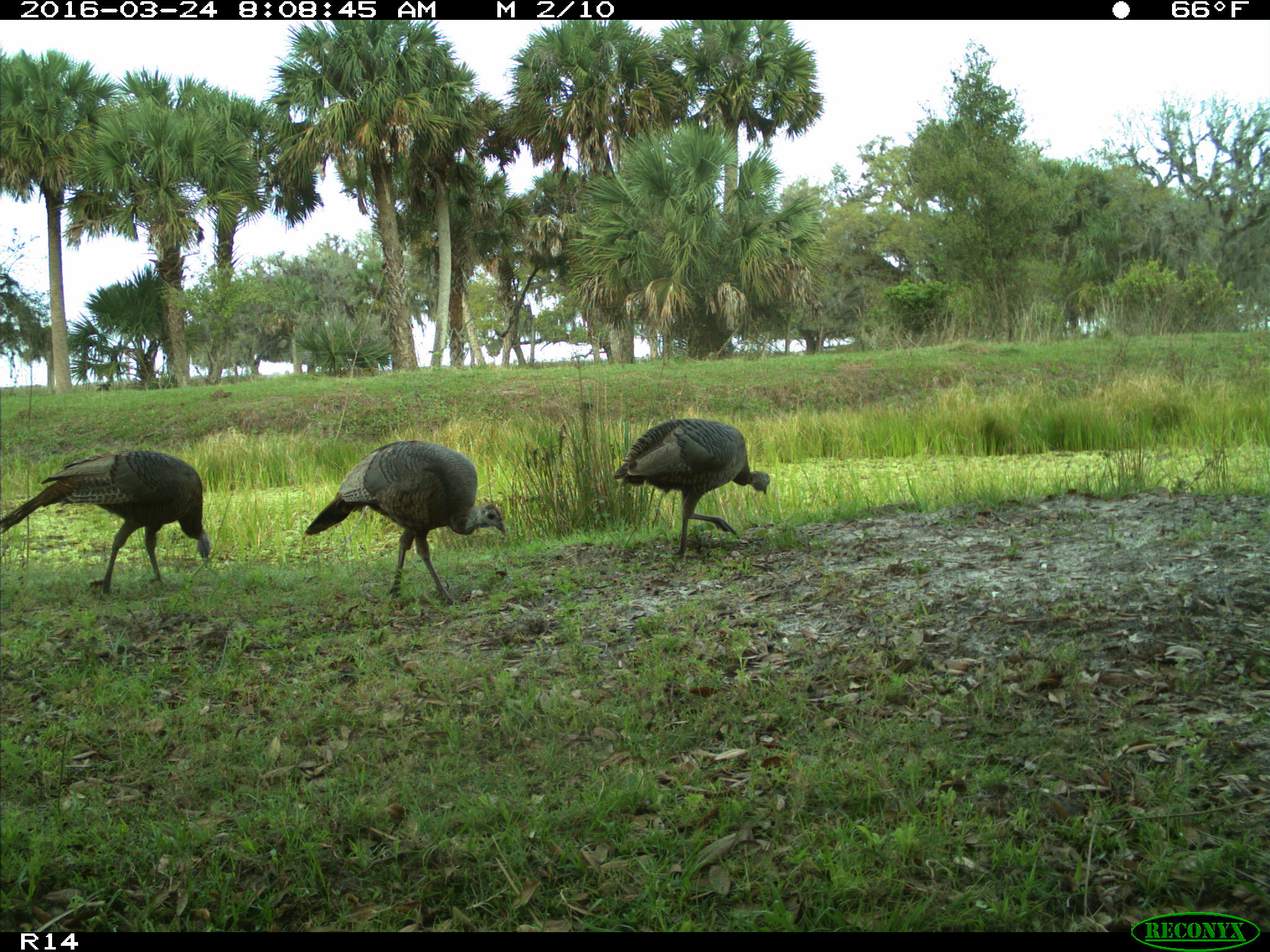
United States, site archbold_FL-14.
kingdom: Animalia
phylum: Chordata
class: Aves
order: Galliformes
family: Phasianidae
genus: Meleagris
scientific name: Meleagris gallopavo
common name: wild turkey